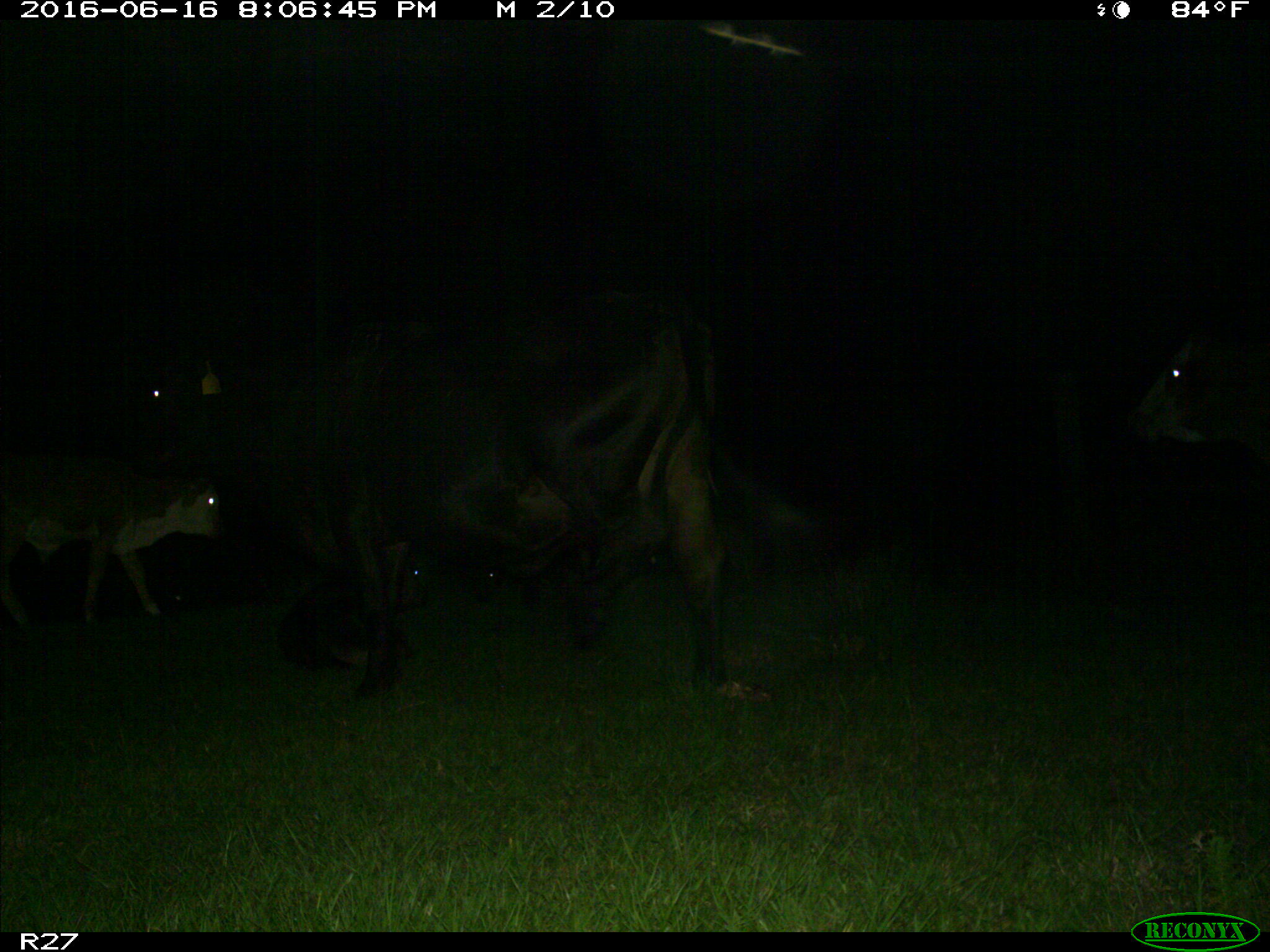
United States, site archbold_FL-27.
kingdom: Animalia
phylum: Chordata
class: Mammalia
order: Artiodactyla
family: Bovidae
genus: Bos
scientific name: Bos taurus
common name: domestic cow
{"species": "Bos taurus (domestic cow)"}